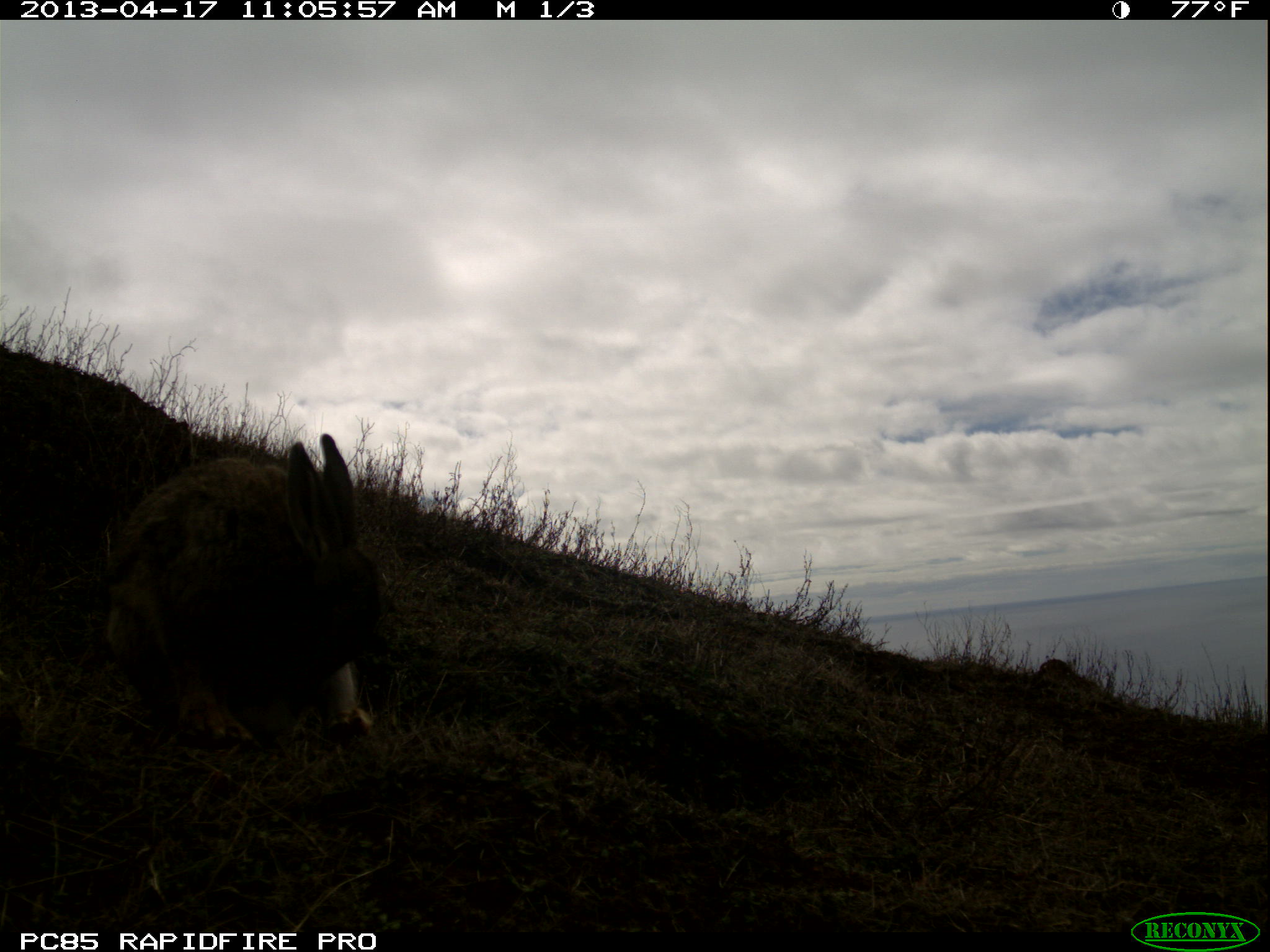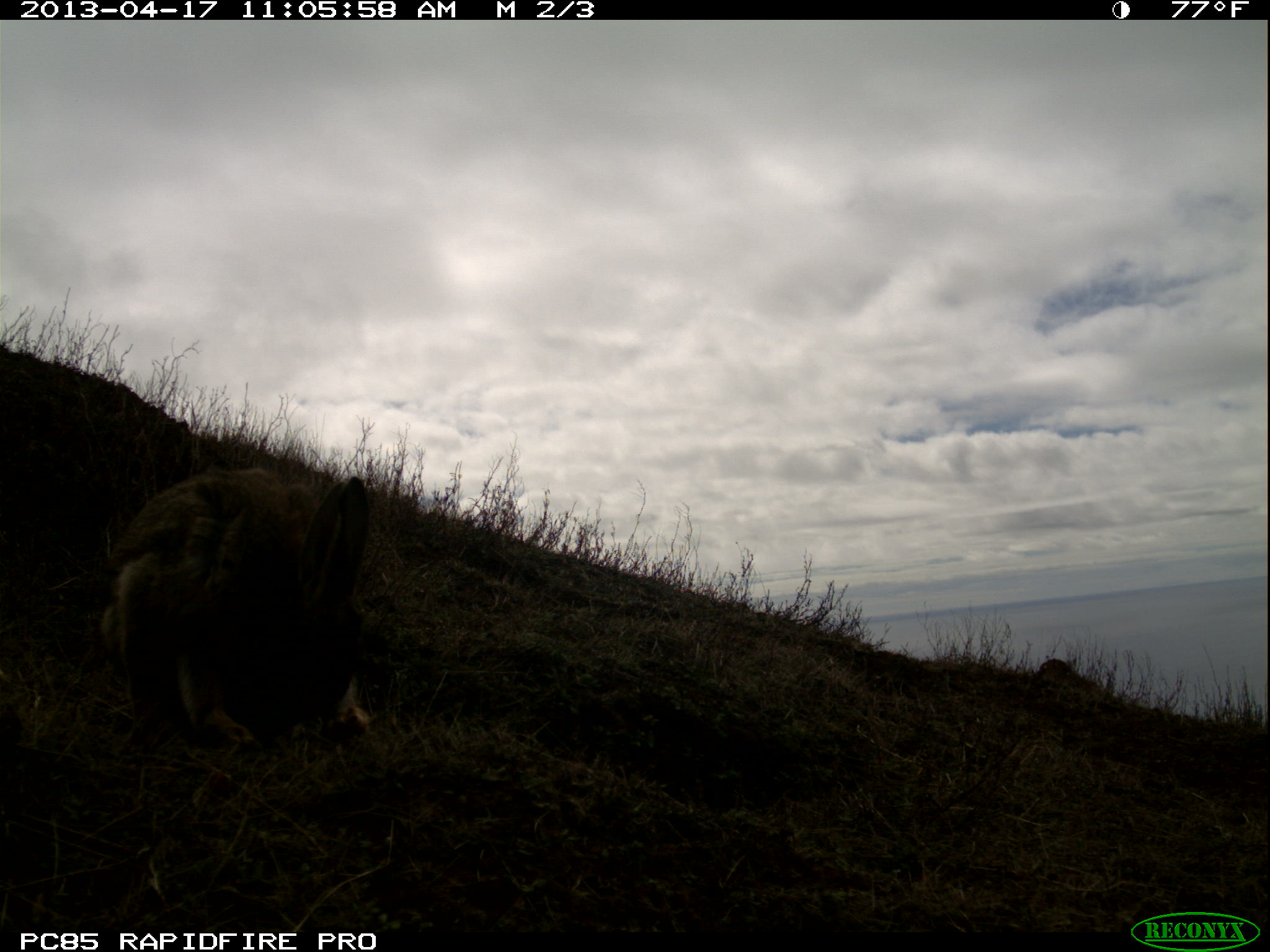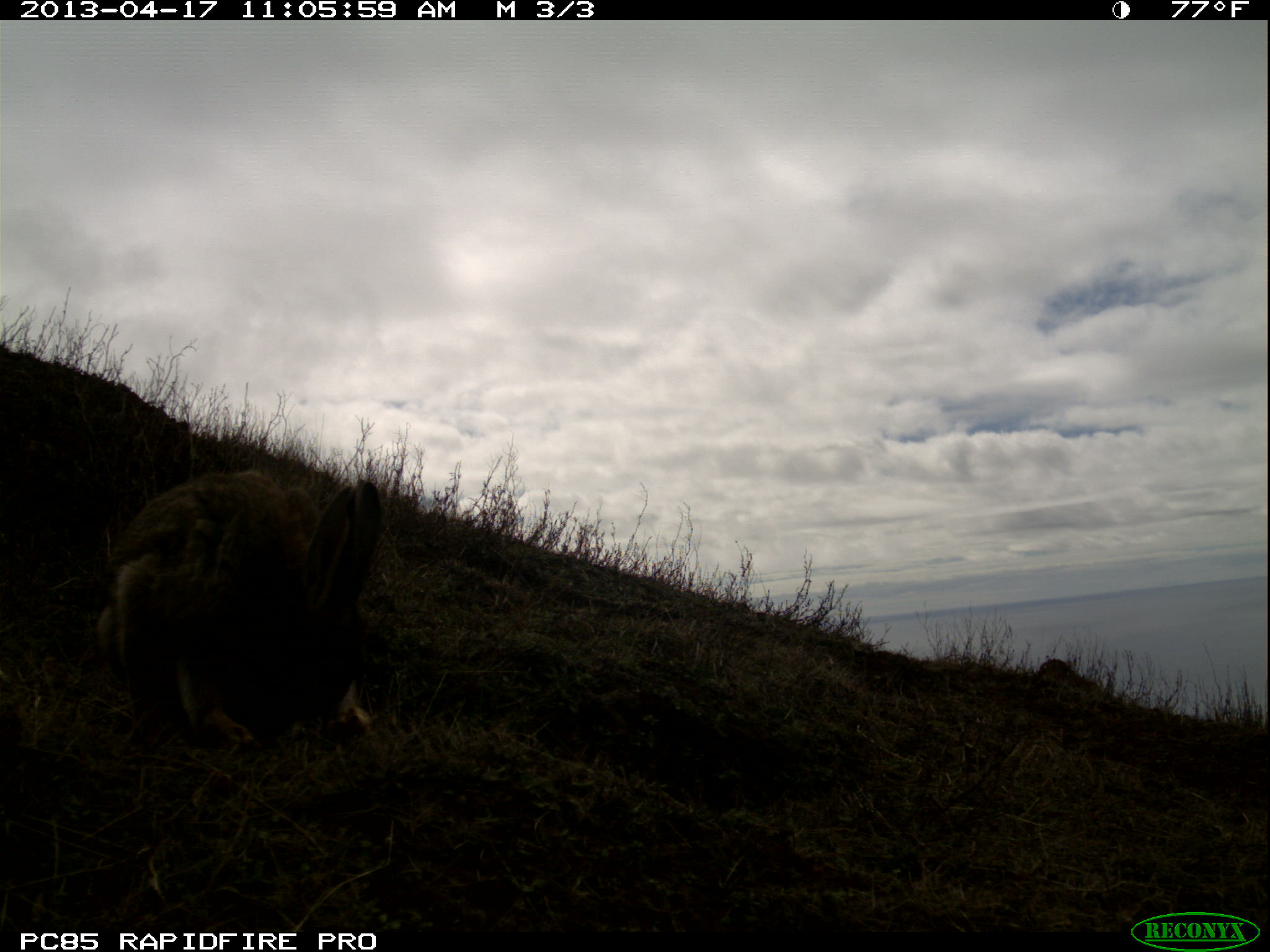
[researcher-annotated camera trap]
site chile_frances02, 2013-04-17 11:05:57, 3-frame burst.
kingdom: Animalia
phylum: Chordata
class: Mammalia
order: Lagomorpha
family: Leporidae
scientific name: Leporidae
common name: rabbits and hares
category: rabbit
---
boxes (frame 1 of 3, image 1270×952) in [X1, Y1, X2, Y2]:
rabbit: [89, 427, 392, 757]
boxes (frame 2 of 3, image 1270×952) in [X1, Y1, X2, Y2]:
rabbit: [88, 462, 376, 759]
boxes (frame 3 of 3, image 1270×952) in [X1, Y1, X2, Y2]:
rabbit: [86, 465, 385, 757]